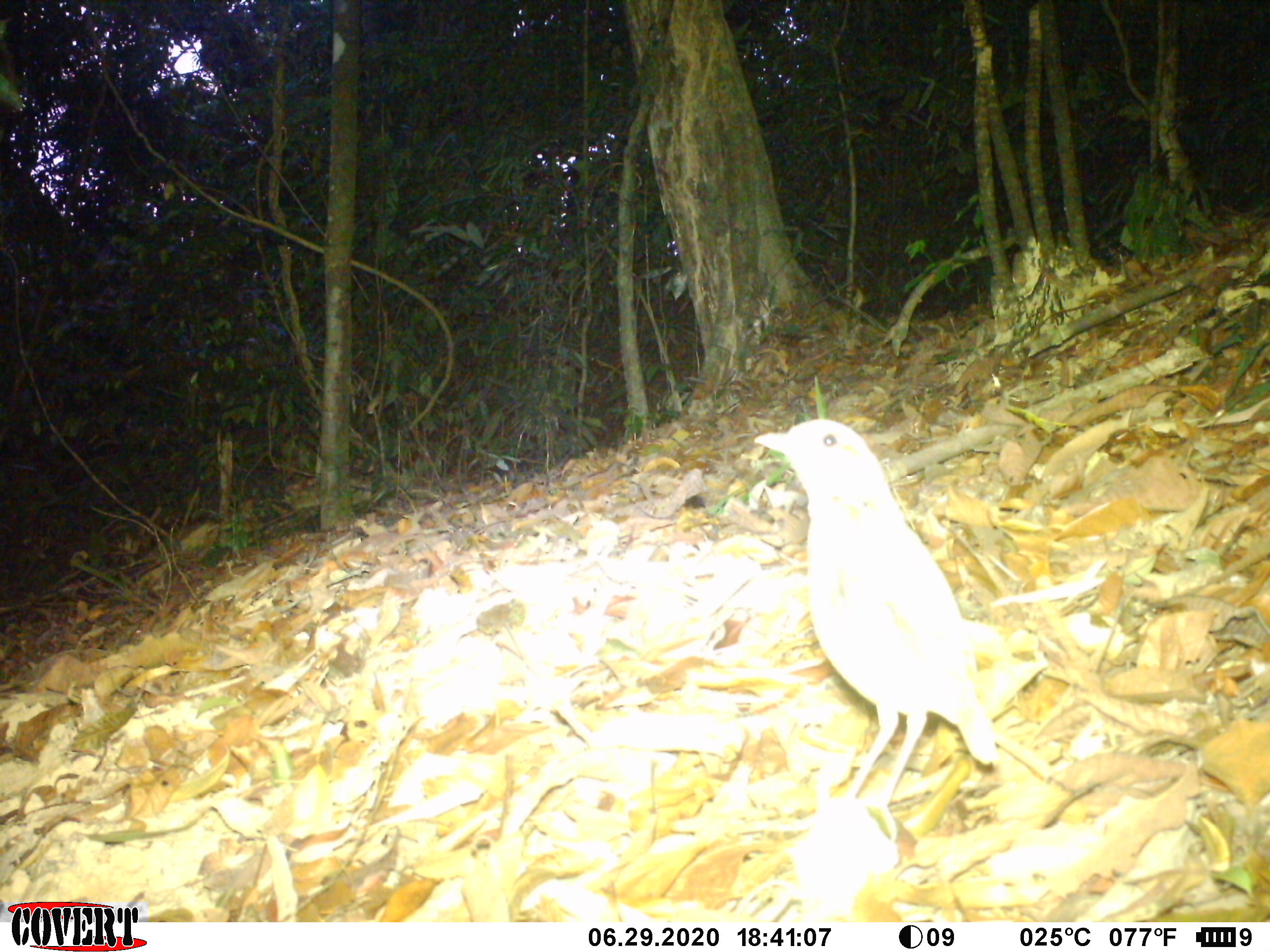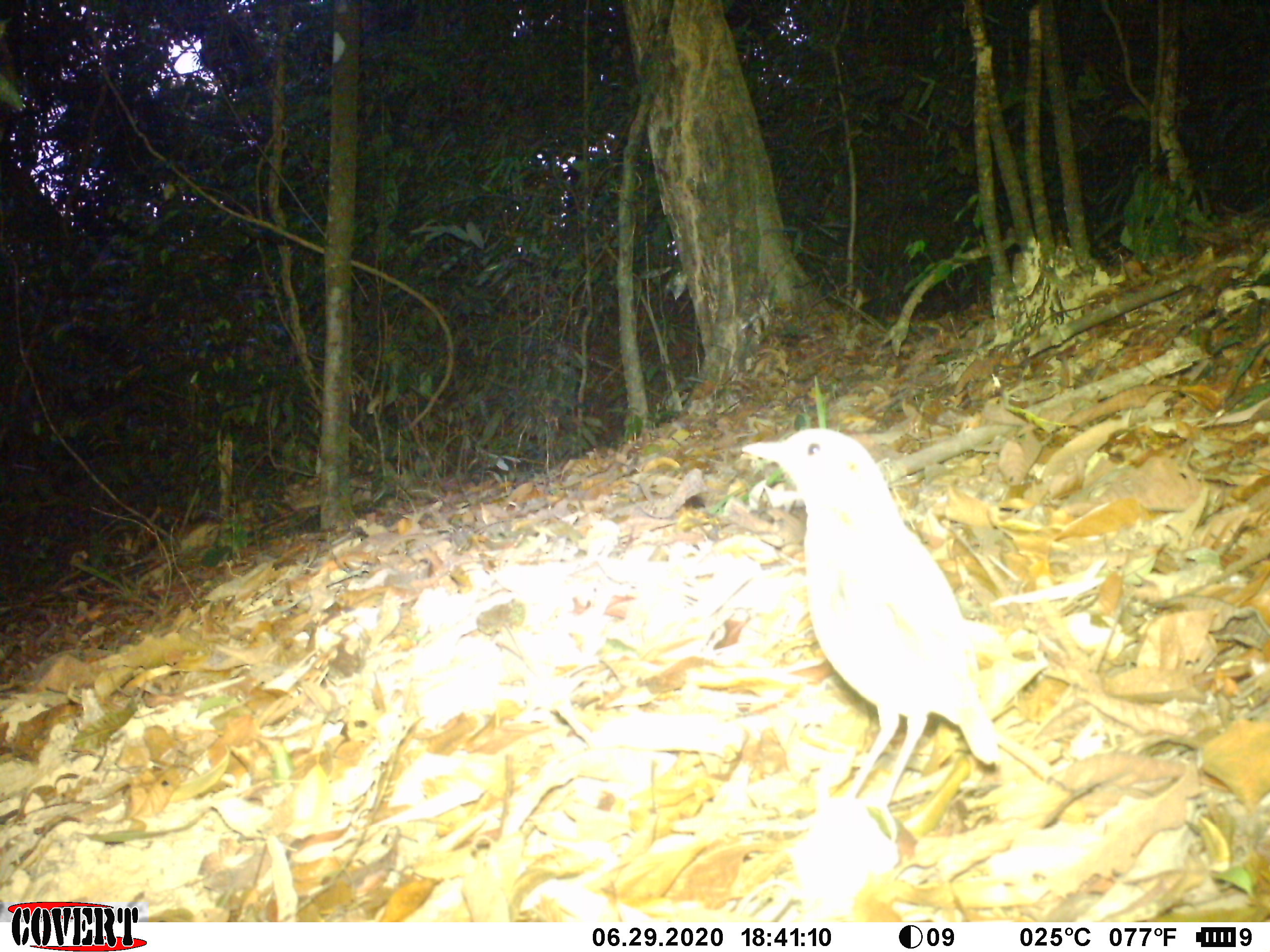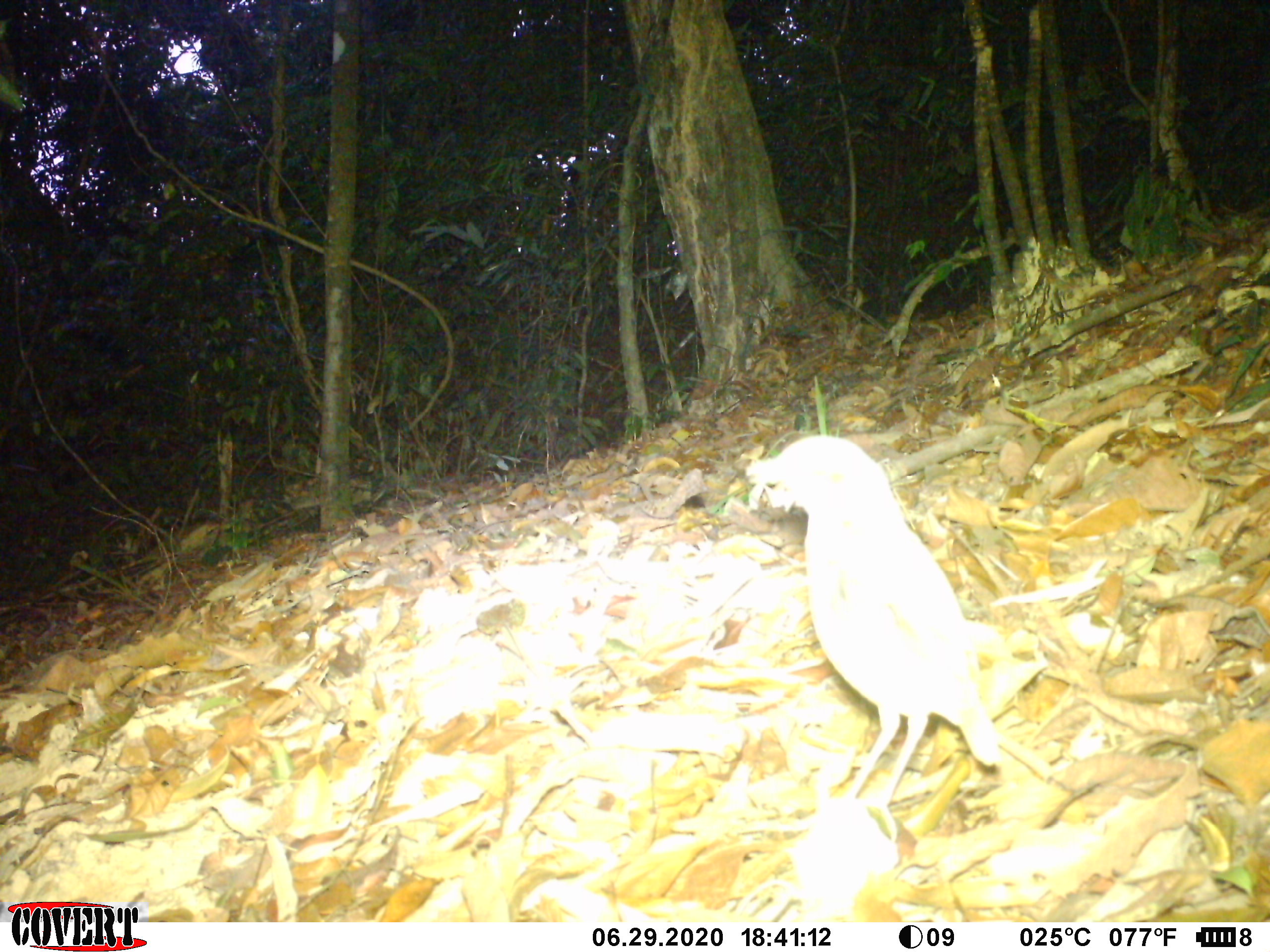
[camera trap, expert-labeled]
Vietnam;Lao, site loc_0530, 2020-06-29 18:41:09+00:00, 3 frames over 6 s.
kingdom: Animalia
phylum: Chordata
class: Aves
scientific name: Aves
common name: bird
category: unidentified bird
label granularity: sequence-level